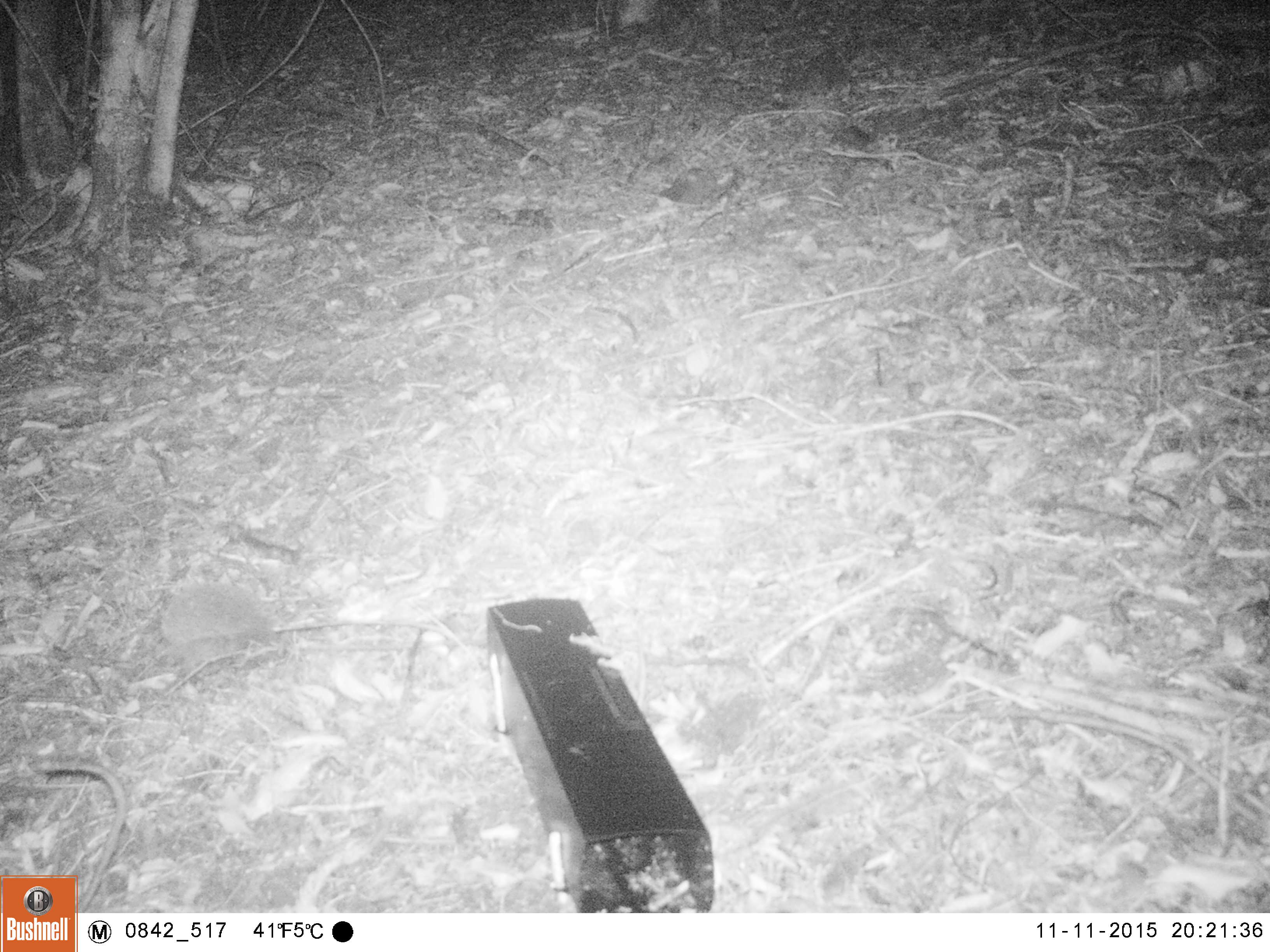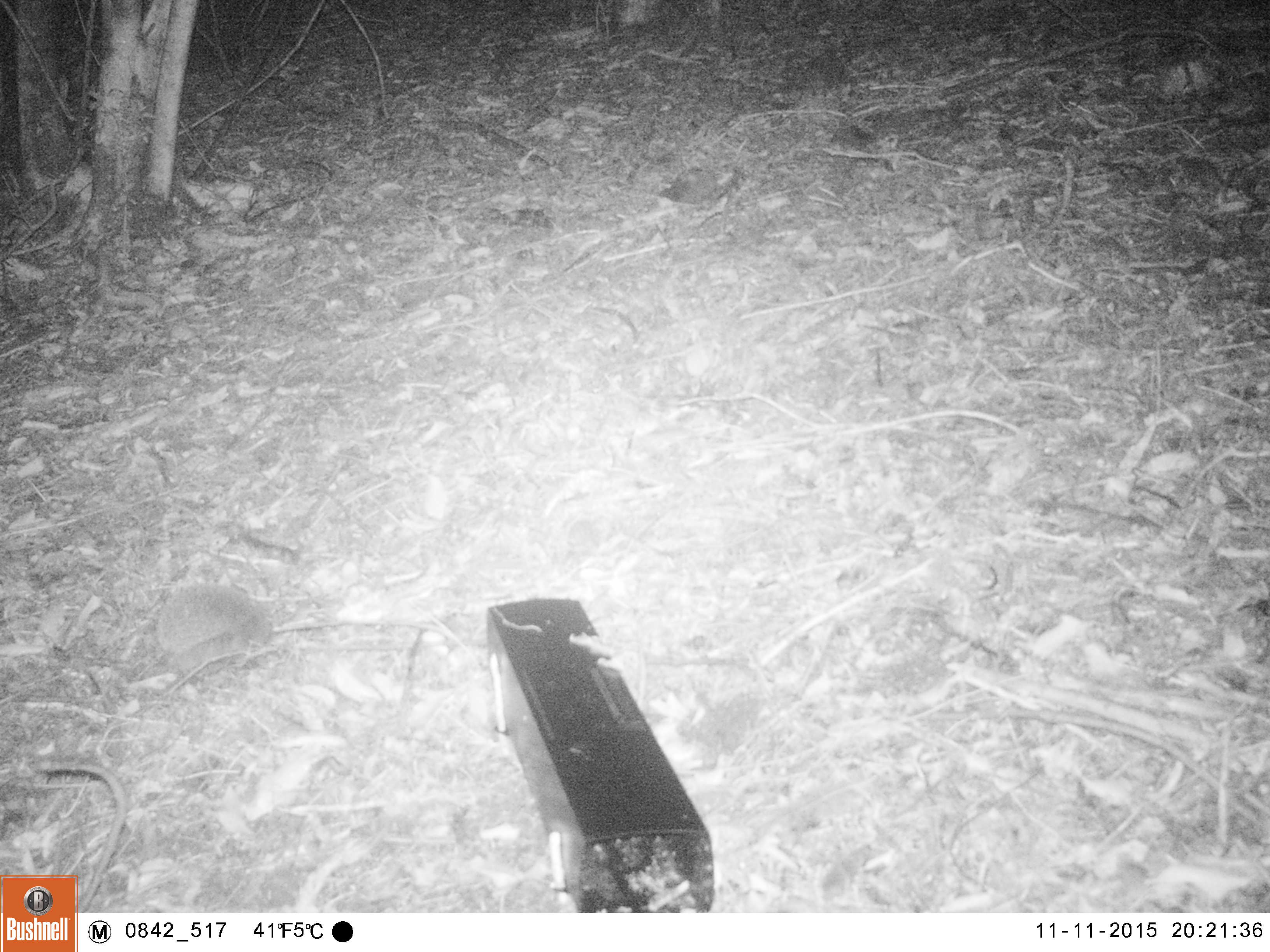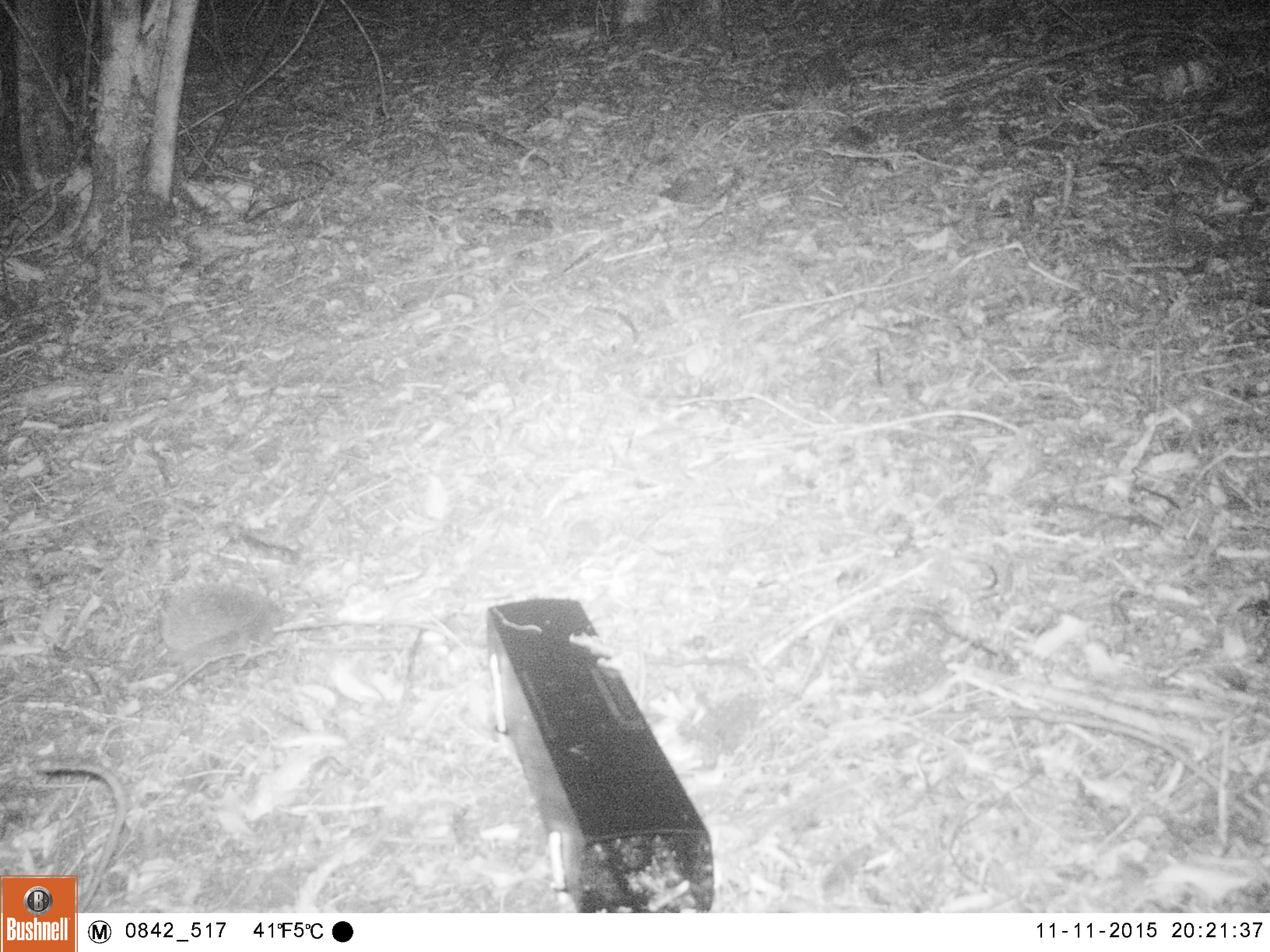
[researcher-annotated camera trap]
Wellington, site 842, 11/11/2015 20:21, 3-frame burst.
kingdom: Animalia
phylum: Chordata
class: Mammalia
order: Eulipotyphla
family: Erinaceidae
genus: Erinaceus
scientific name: Erinaceus europaeus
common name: hedgehog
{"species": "hedgehog (Erinaceus europaeus)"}